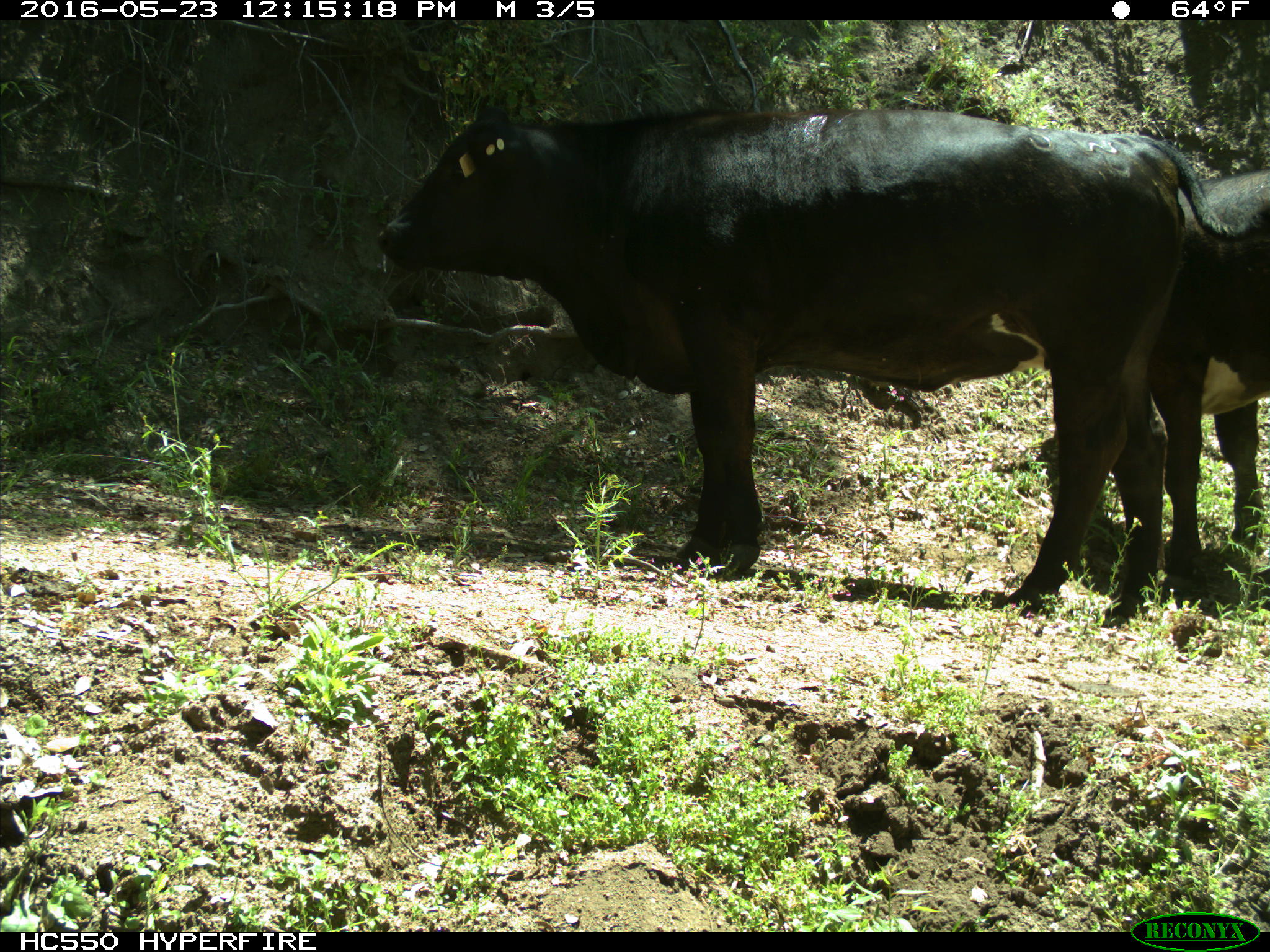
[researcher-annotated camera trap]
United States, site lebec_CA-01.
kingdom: Animalia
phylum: Chordata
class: Mammalia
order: Artiodactyla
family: Bovidae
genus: Bos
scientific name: Bos taurus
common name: domestic cow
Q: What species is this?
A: Bos taurus (domestic cow).